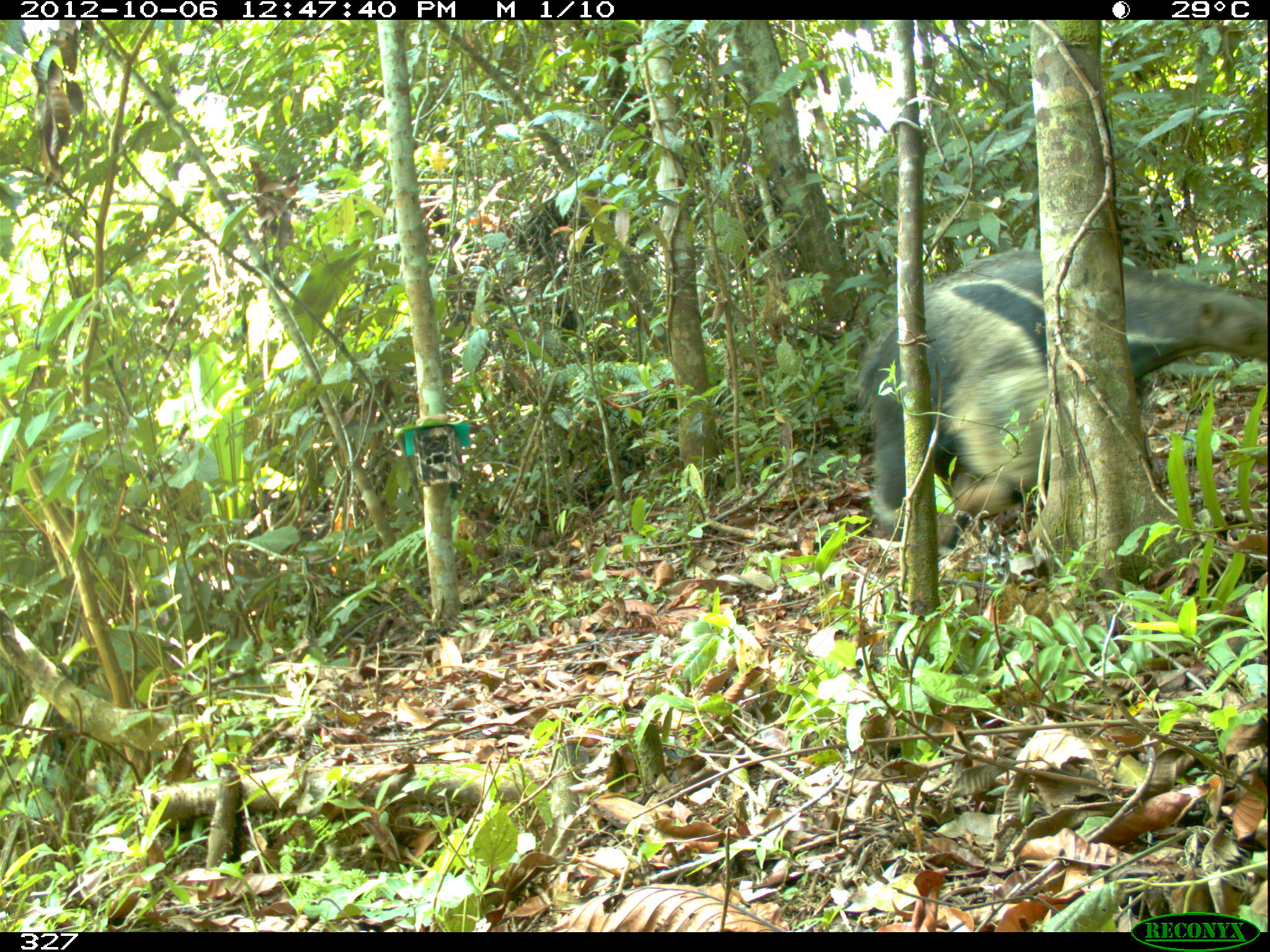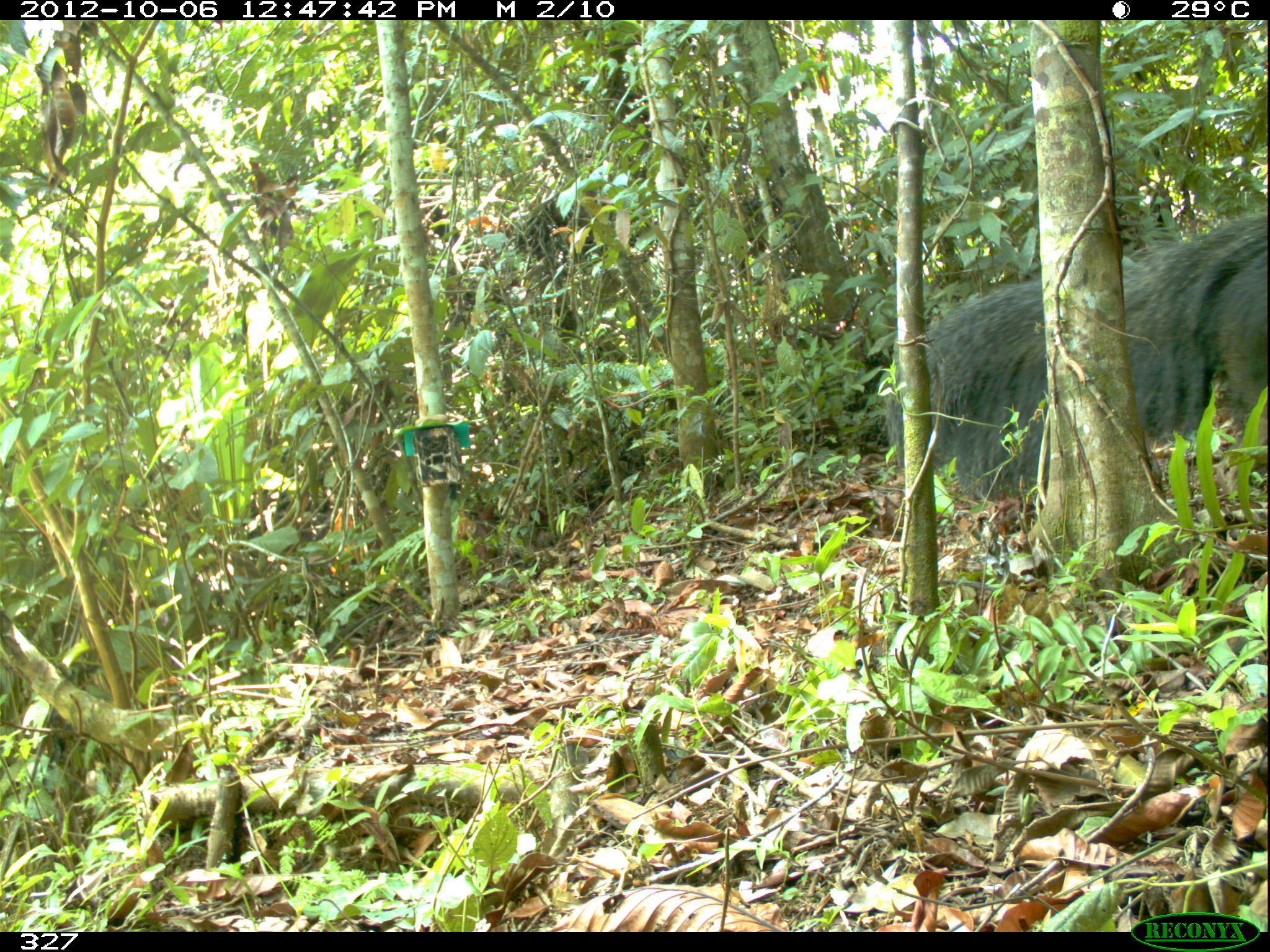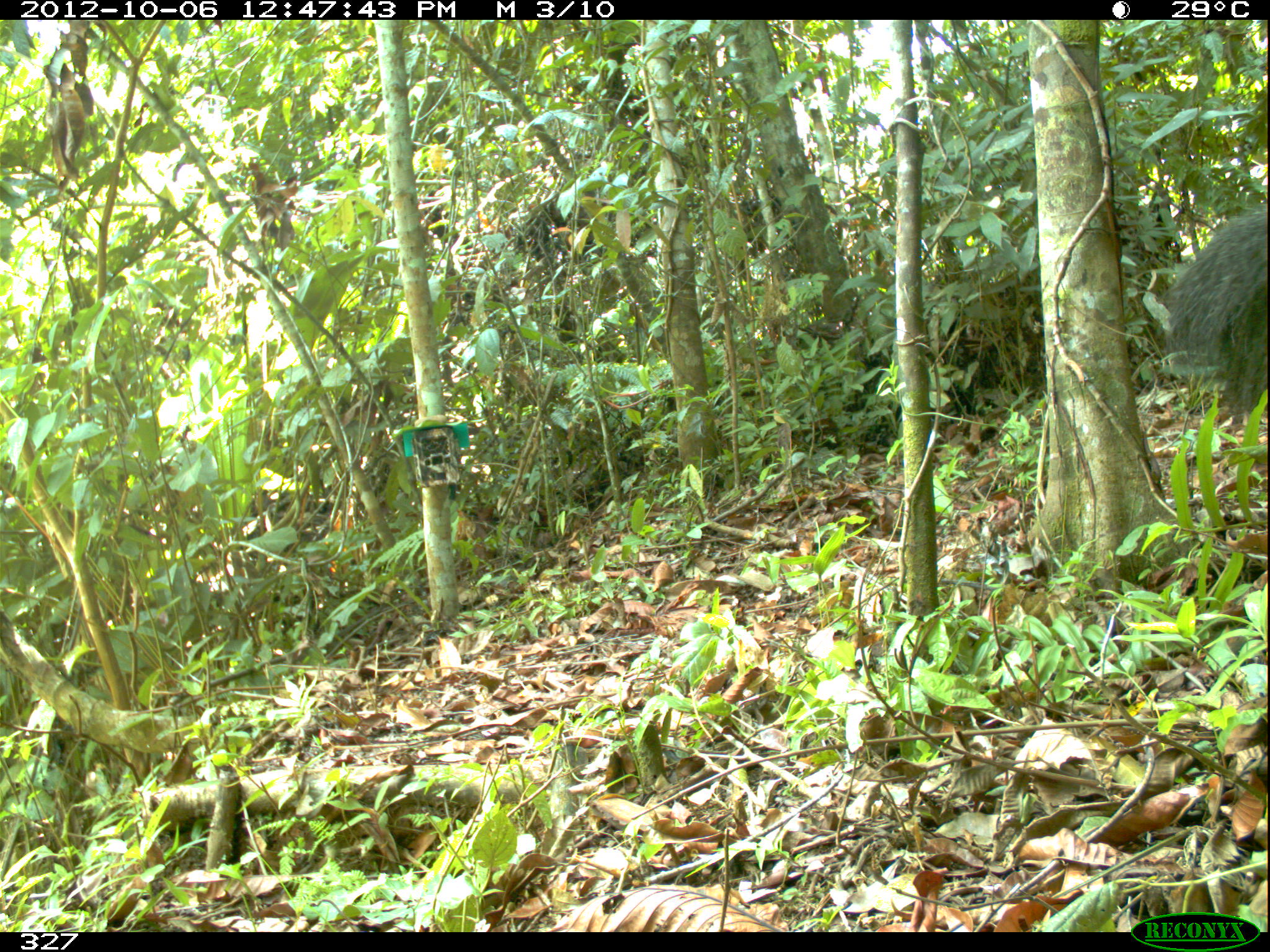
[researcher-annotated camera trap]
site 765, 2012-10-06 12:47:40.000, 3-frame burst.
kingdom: Animalia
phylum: Chordata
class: Mammalia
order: Pilosa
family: Myrmecophagidae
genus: Myrmecophaga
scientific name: Myrmecophaga tridactyla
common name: giant anteater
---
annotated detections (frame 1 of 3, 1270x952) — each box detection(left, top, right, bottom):
myrmecophaga tridactyla: detection(862, 247, 1267, 539)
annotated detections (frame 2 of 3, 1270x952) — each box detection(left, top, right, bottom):
myrmecophaga tridactyla: detection(888, 211, 1269, 553)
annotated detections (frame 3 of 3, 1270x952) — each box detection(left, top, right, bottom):
myrmecophaga tridactyla: detection(1165, 211, 1269, 420)